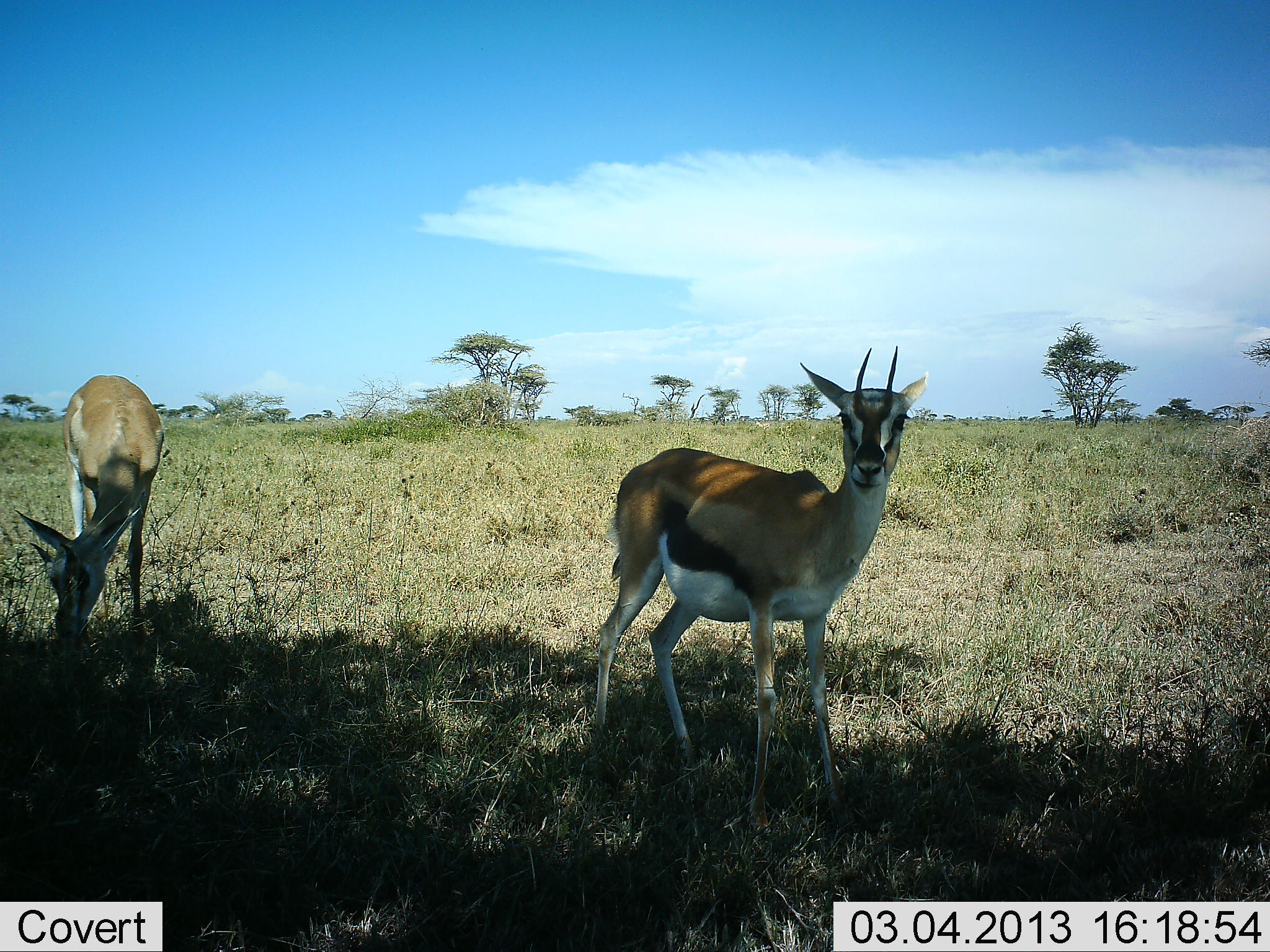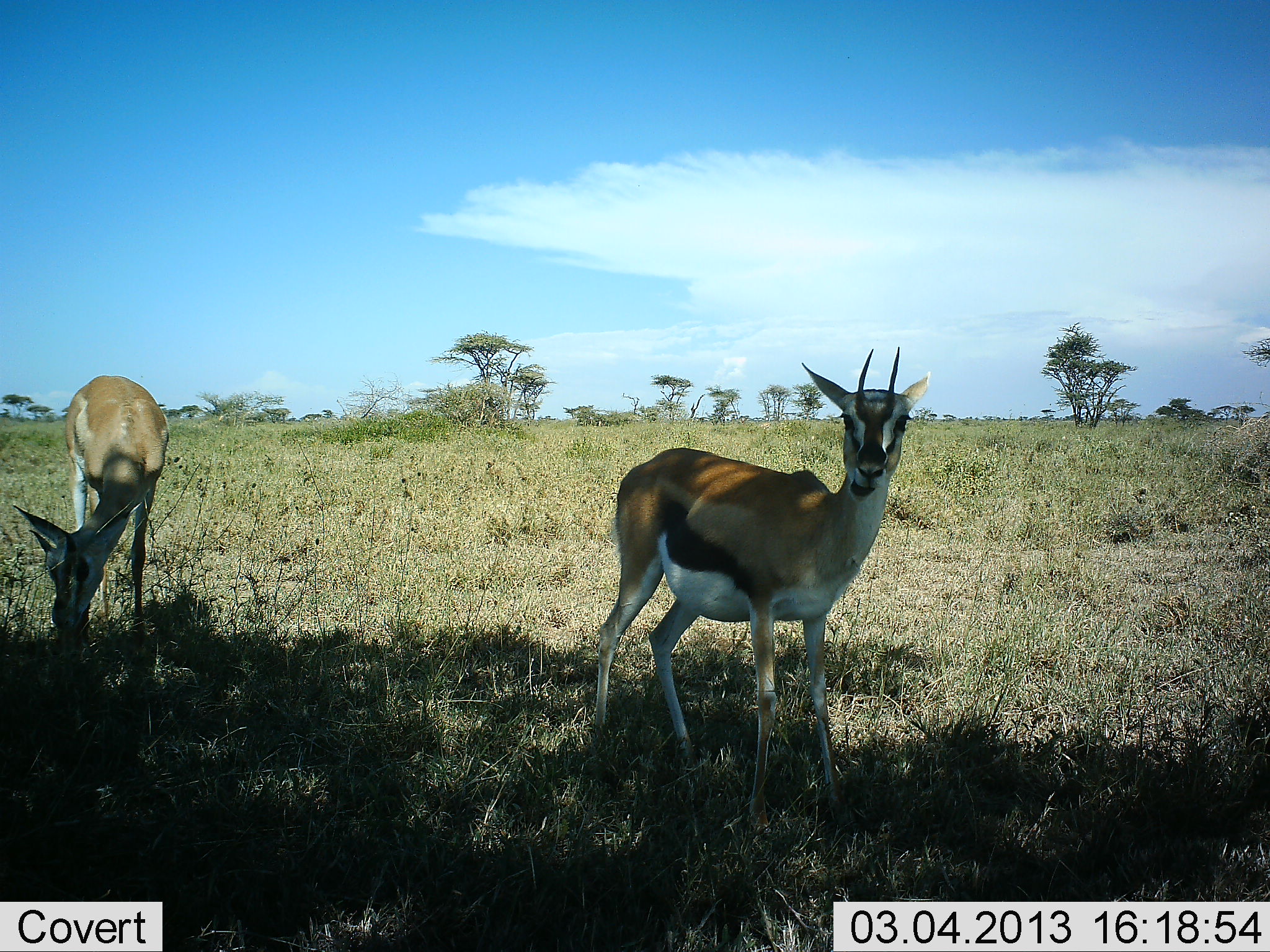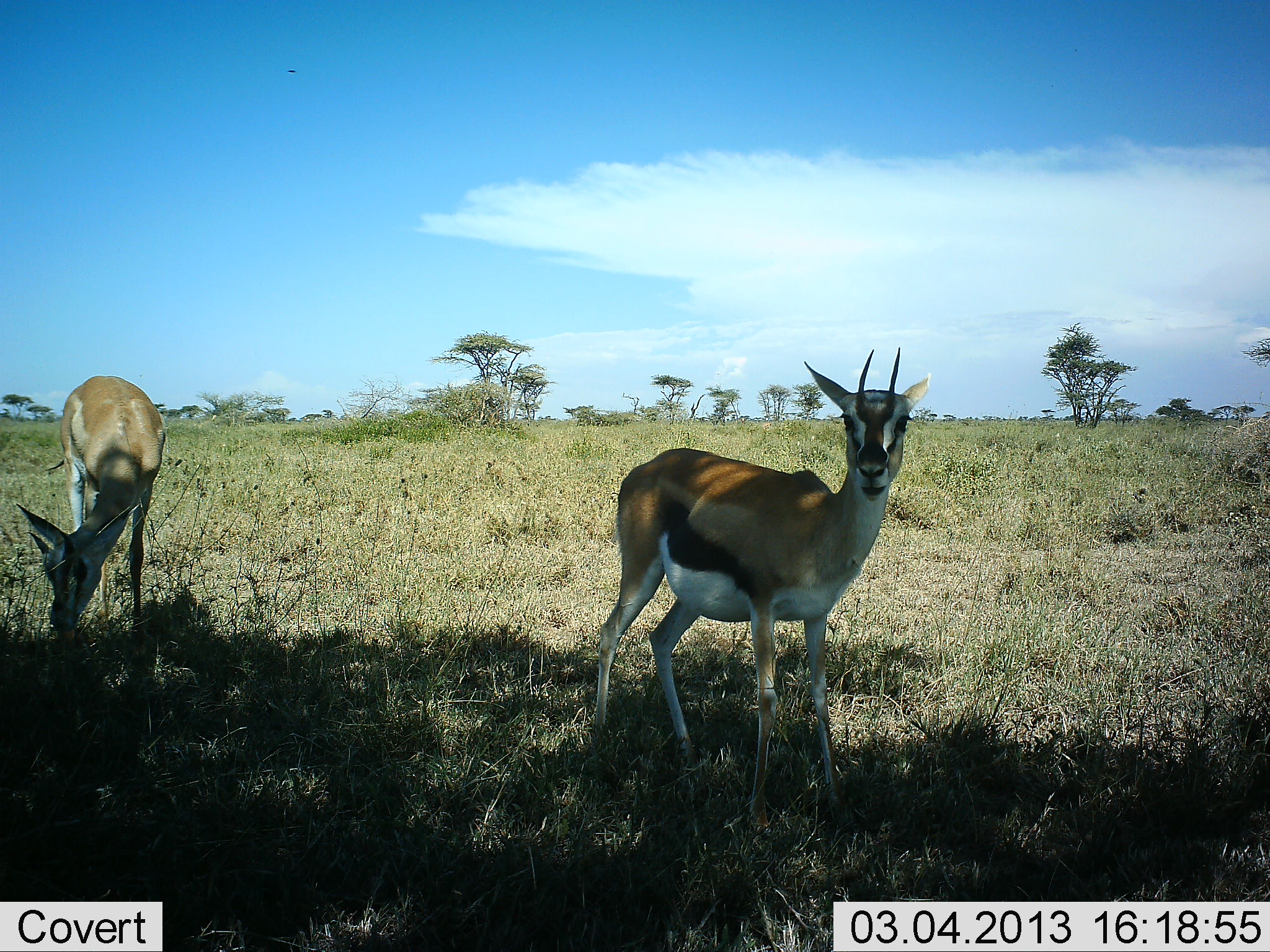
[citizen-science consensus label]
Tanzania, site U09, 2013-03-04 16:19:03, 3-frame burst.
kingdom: Animalia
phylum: Chordata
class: Mammalia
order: Artiodactyla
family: Bovidae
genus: Eudorcas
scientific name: Eudorcas thomsonii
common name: thomson's gazelle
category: gazellethomsons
Gazellethomsons (thomson's gazelle) (Eudorcas thomsonii), count 2. Behavior (volunteer vote fractions): standing 51%, resting 0%, moving 6%, interacting 3%. Young present (vote fraction): 3%. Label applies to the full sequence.